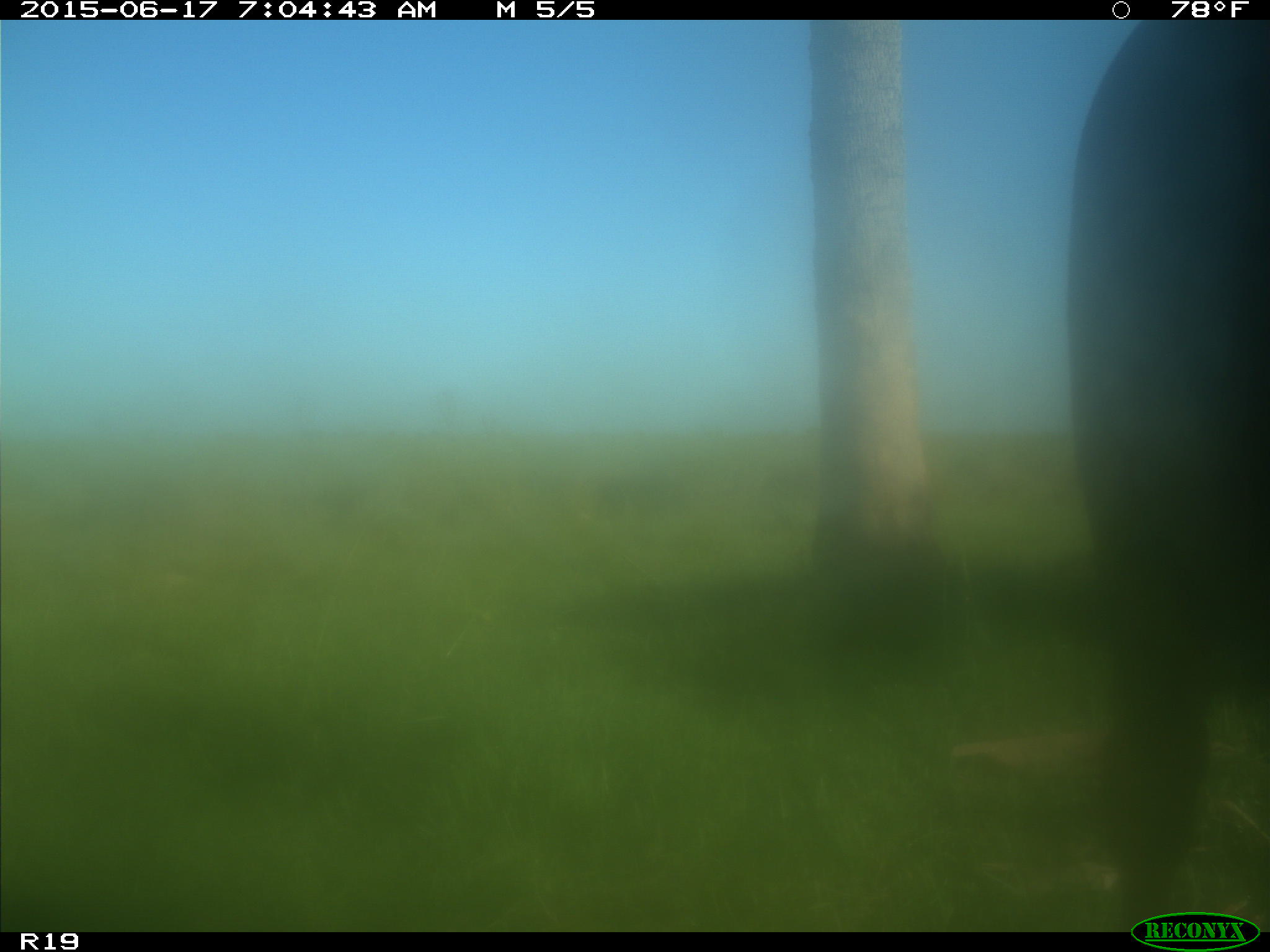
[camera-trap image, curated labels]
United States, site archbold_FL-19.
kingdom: Animalia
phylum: Chordata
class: Mammalia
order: Artiodactyla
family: Bovidae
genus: Bos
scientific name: Bos taurus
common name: domestic cow